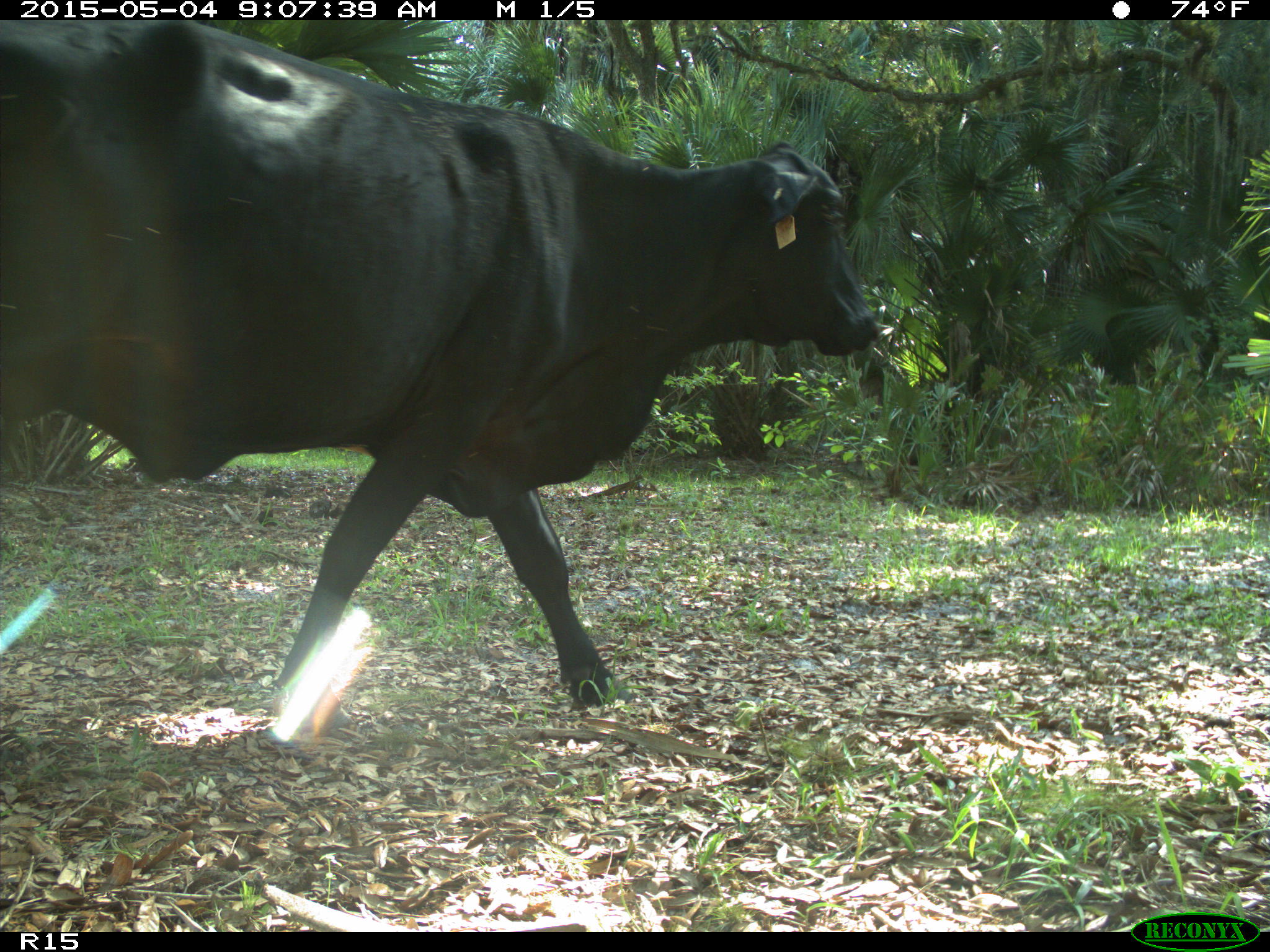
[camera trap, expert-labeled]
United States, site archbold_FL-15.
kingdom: Animalia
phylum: Chordata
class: Mammalia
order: Artiodactyla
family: Bovidae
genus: Bos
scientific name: Bos taurus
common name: domestic cow